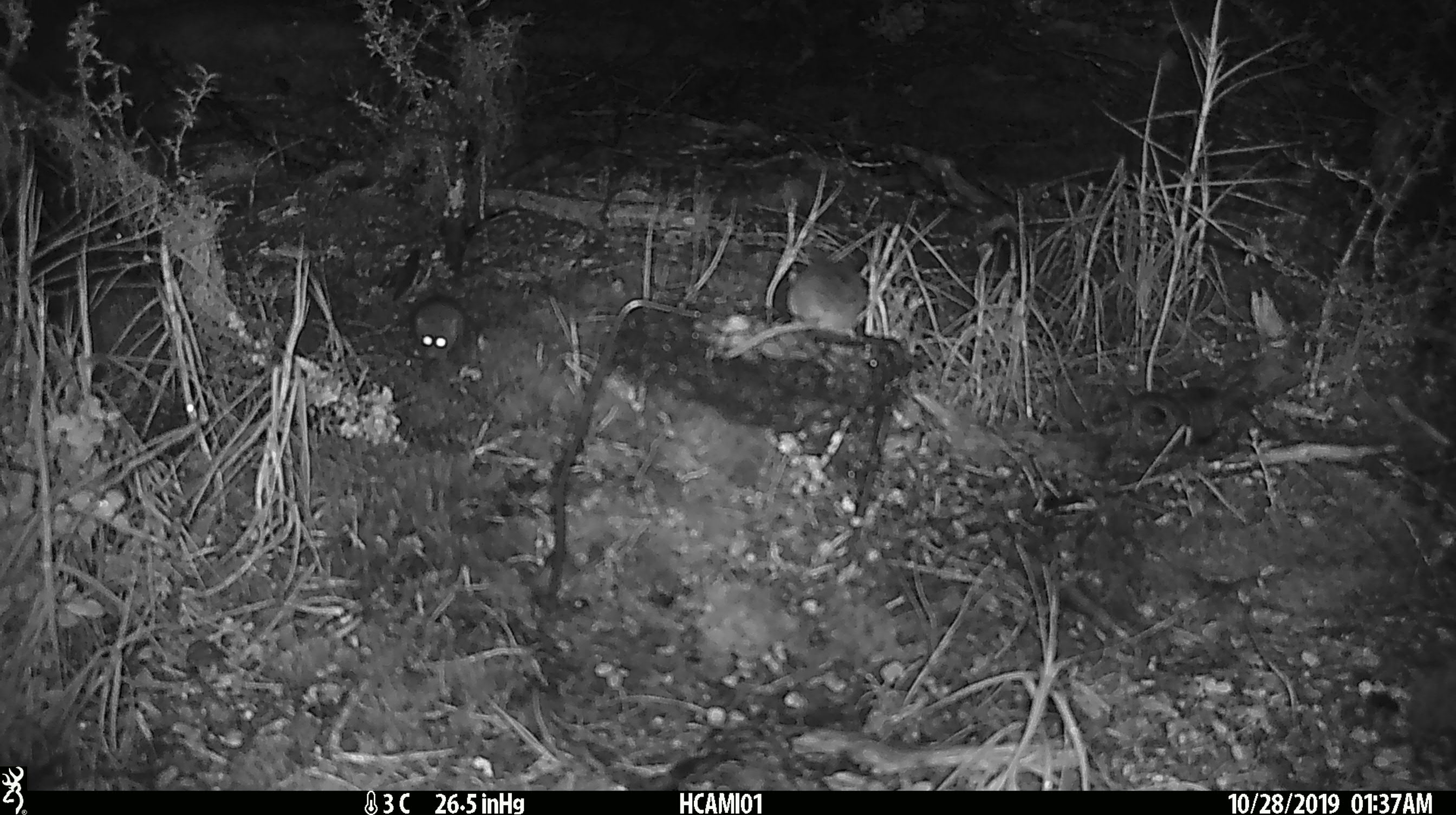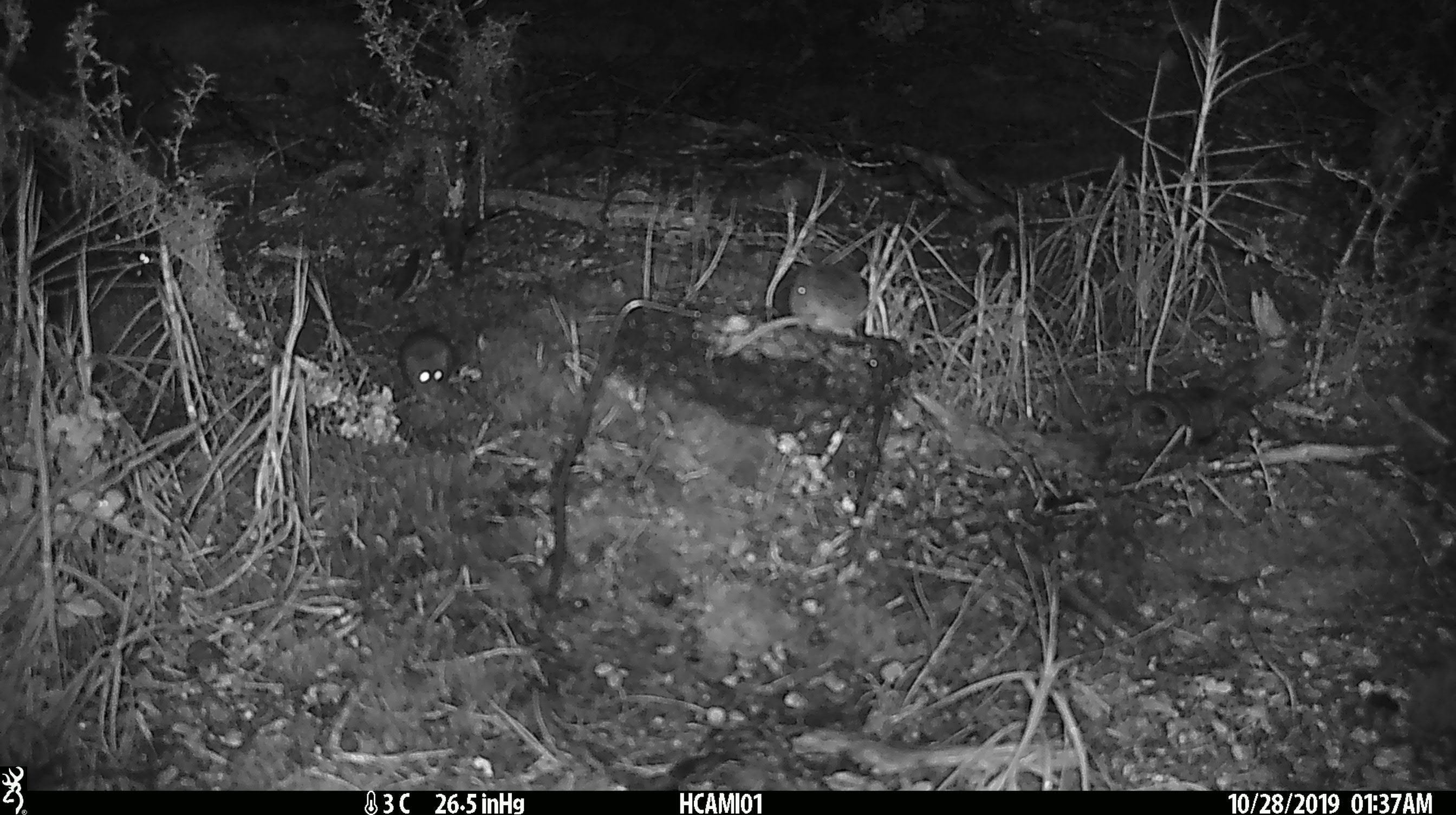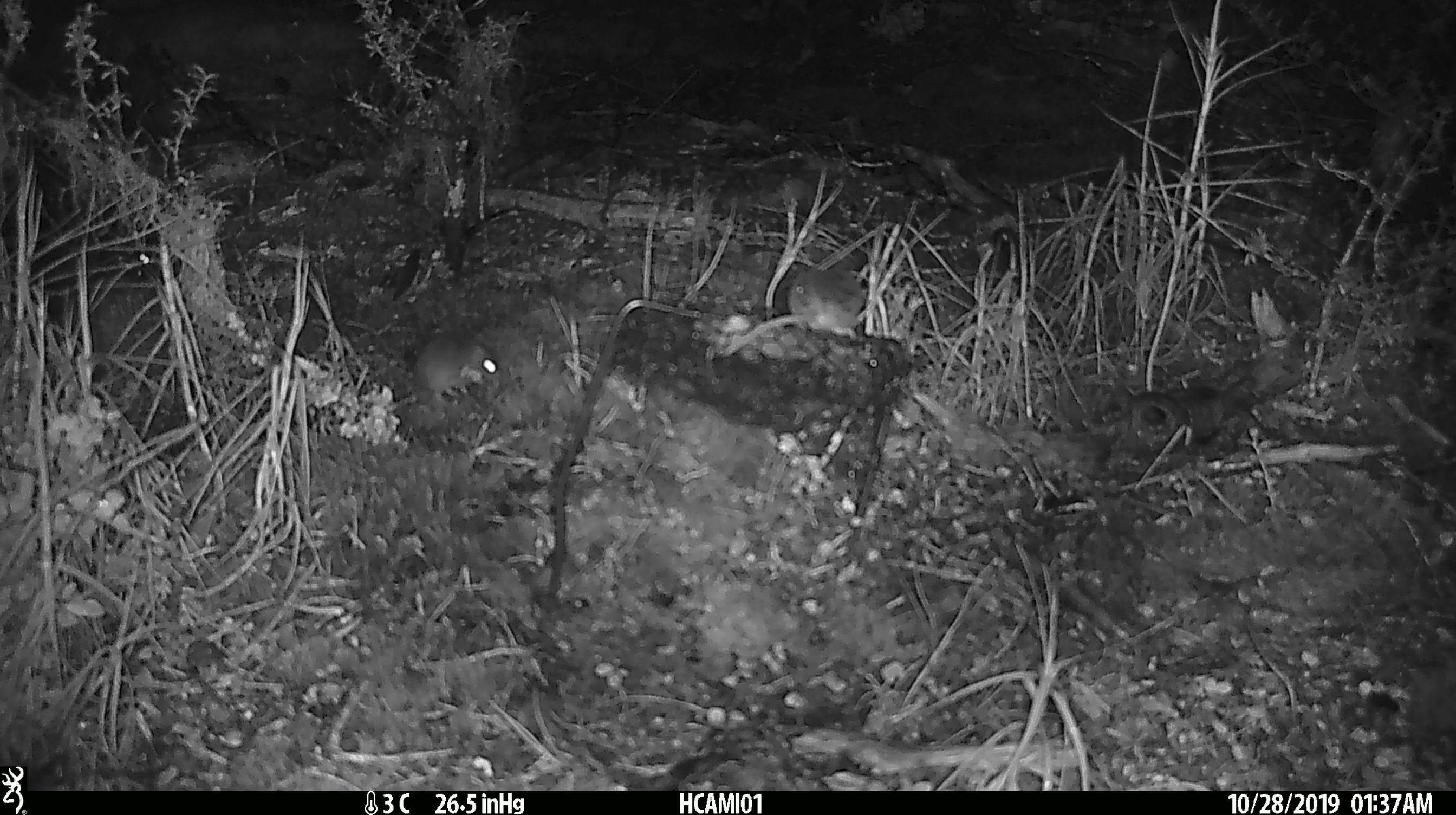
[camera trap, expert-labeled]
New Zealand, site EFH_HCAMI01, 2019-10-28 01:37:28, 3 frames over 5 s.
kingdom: Animalia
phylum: Chordata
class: Mammalia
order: Rodentia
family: Muridae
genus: Mus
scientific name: Mus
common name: mouse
Mouse (Mus).